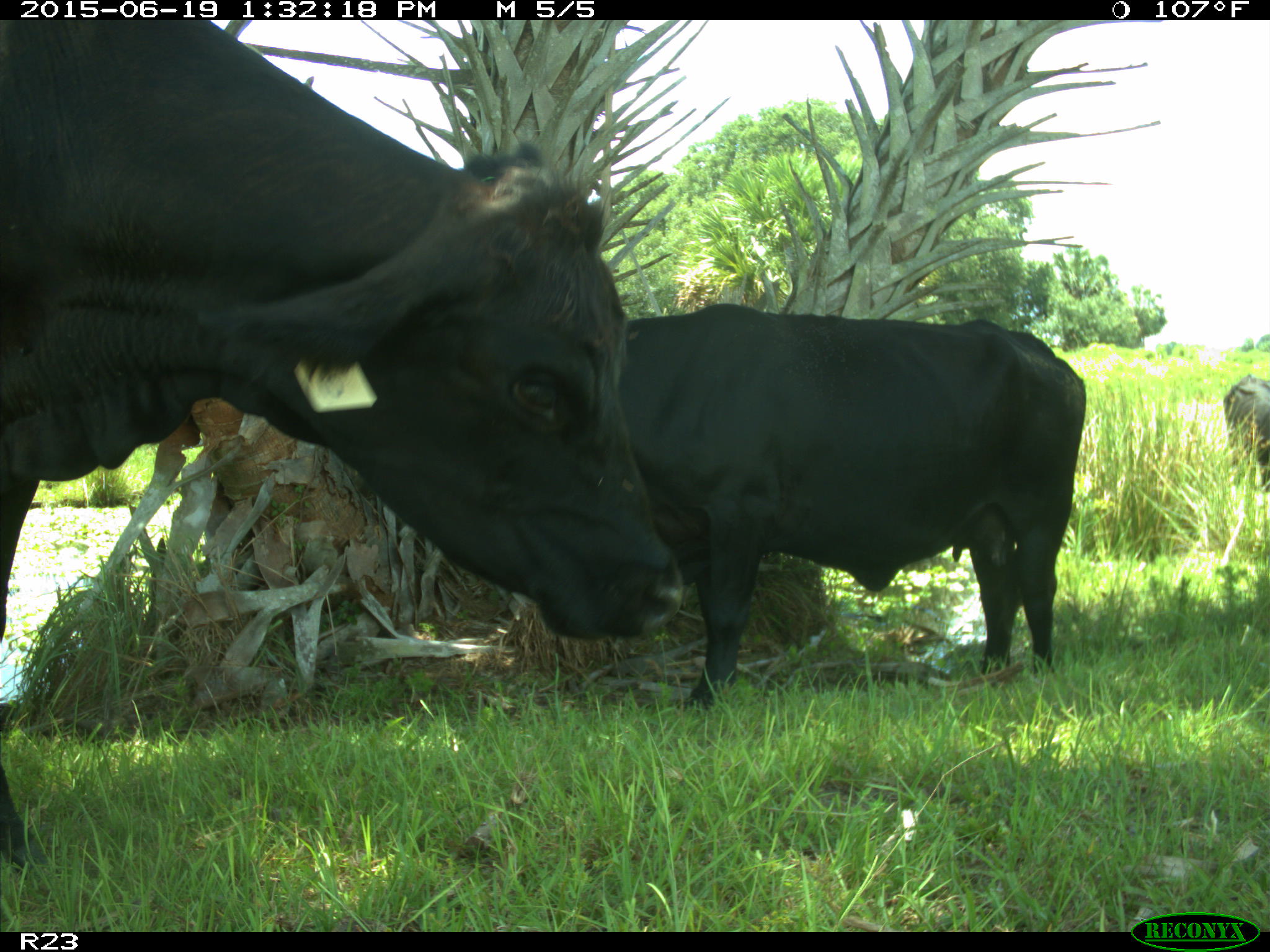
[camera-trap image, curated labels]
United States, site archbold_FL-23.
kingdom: Animalia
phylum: Chordata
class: Mammalia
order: Artiodactyla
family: Suidae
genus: Sus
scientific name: Sus scrofa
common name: wild boar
Sus scrofa (wild boar).